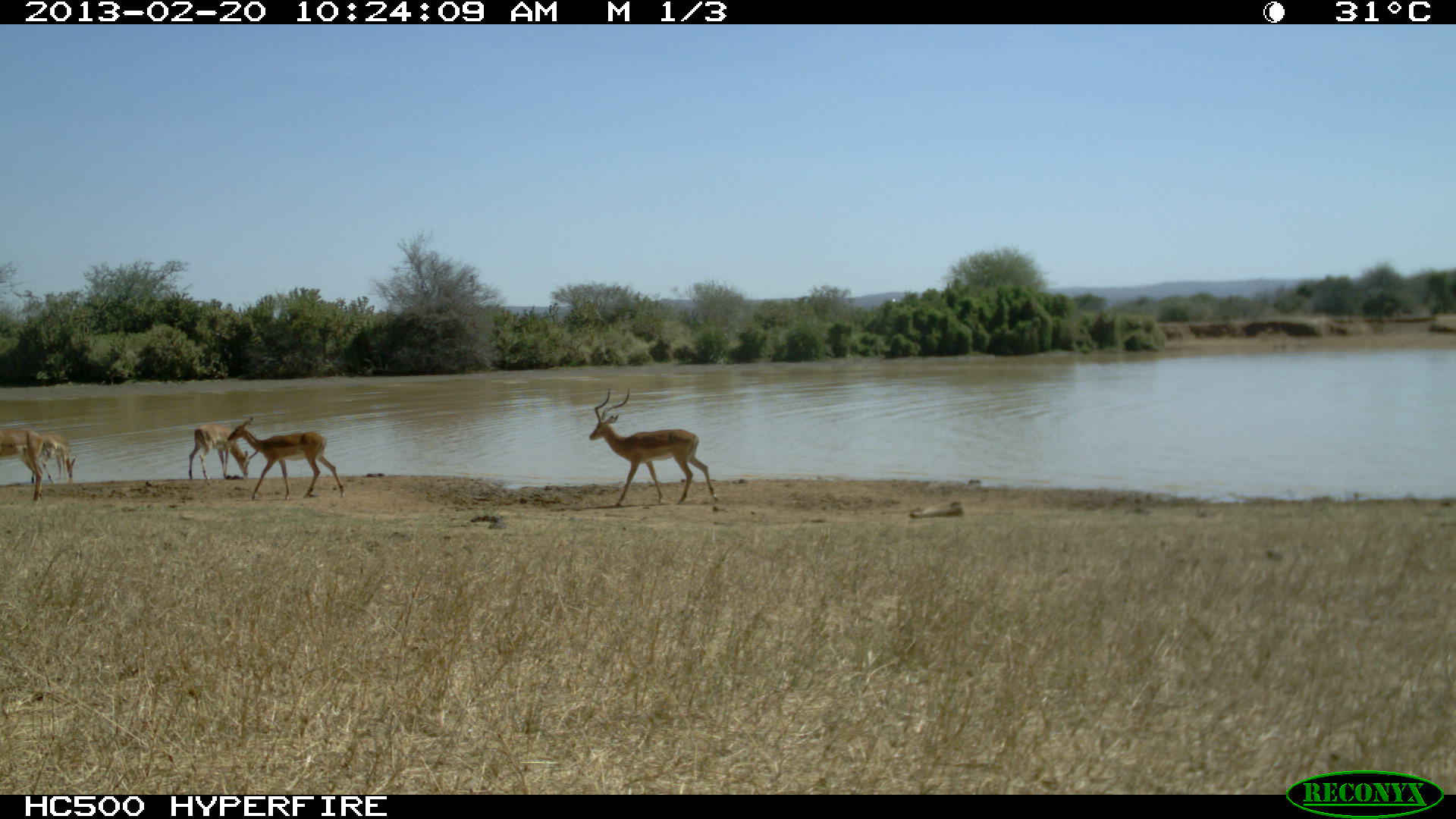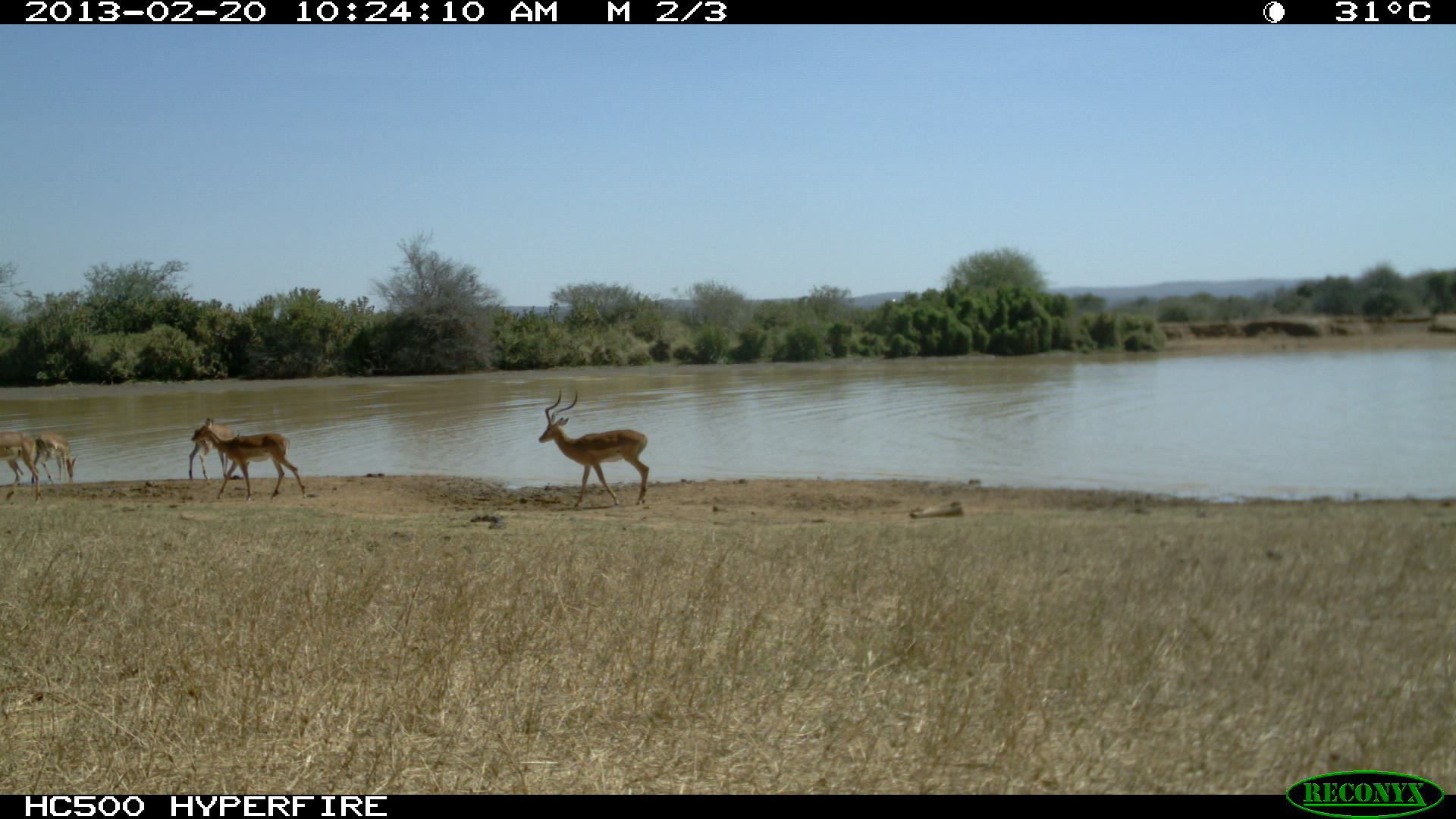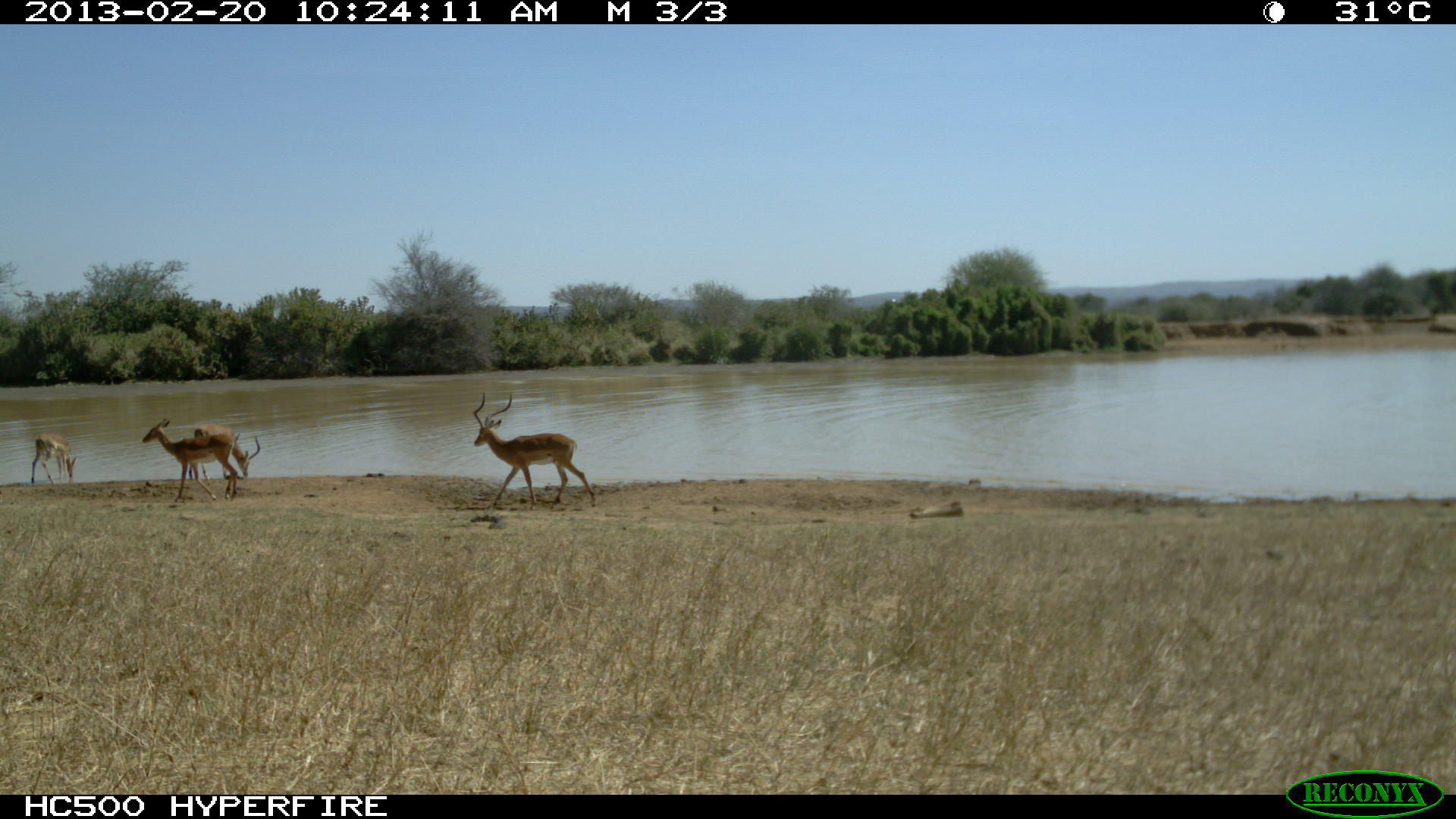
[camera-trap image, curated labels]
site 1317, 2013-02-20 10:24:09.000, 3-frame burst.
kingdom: Animalia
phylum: Chordata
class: Mammalia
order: Artiodactyla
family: Bovidae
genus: Aepyceros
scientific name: Aepyceros melampus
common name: impala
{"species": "Aepyceros melampus (impala)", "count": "5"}